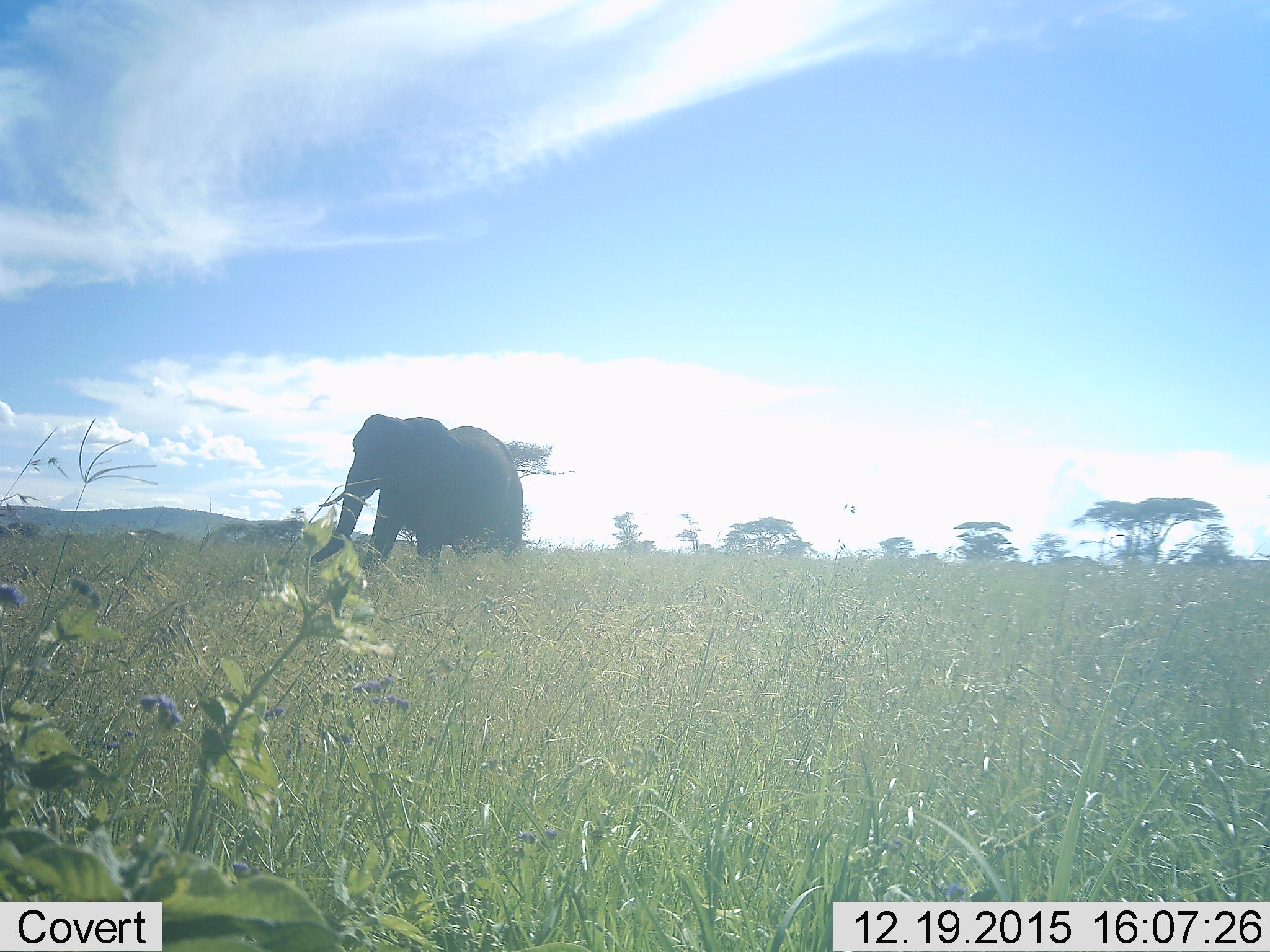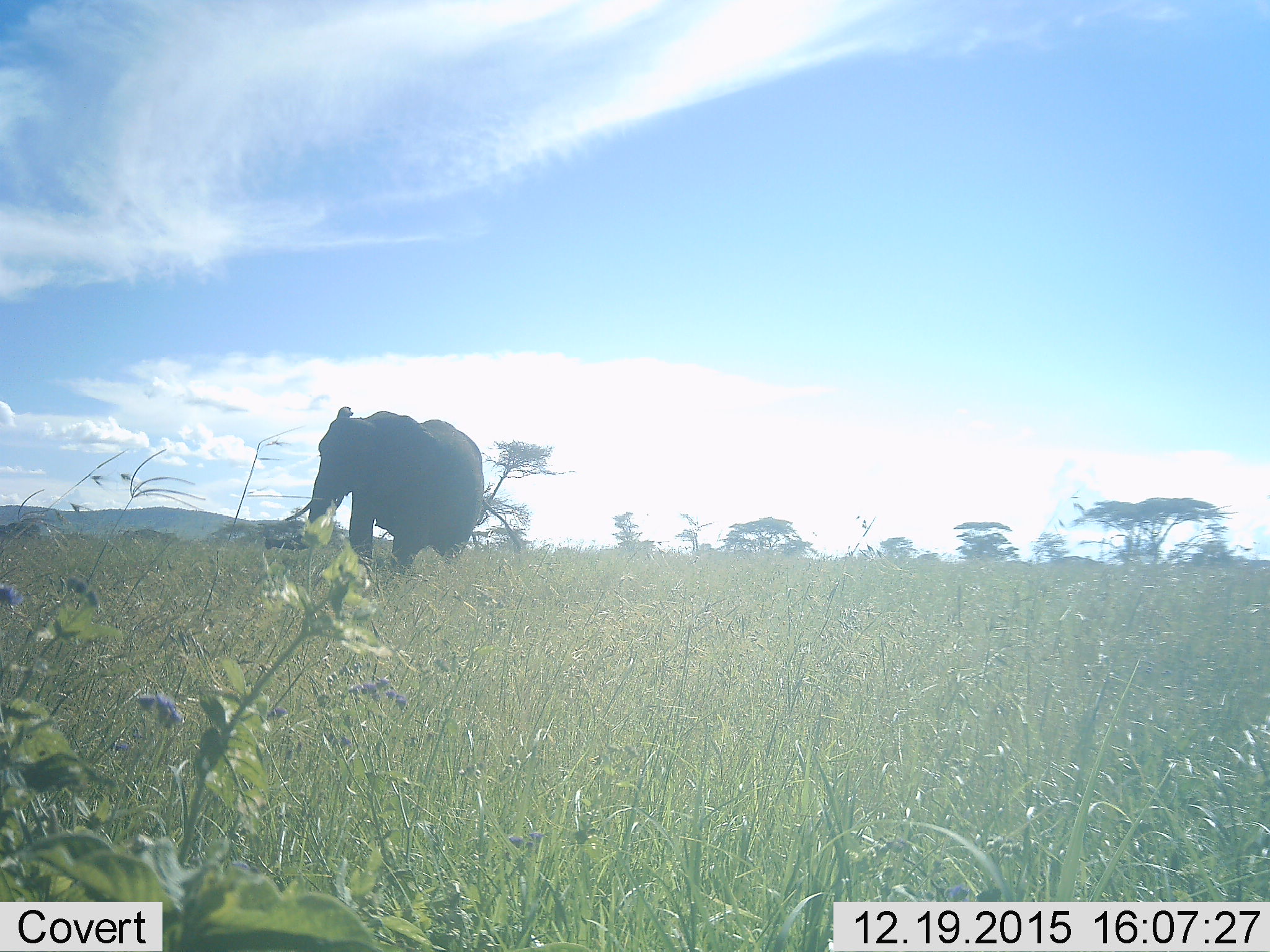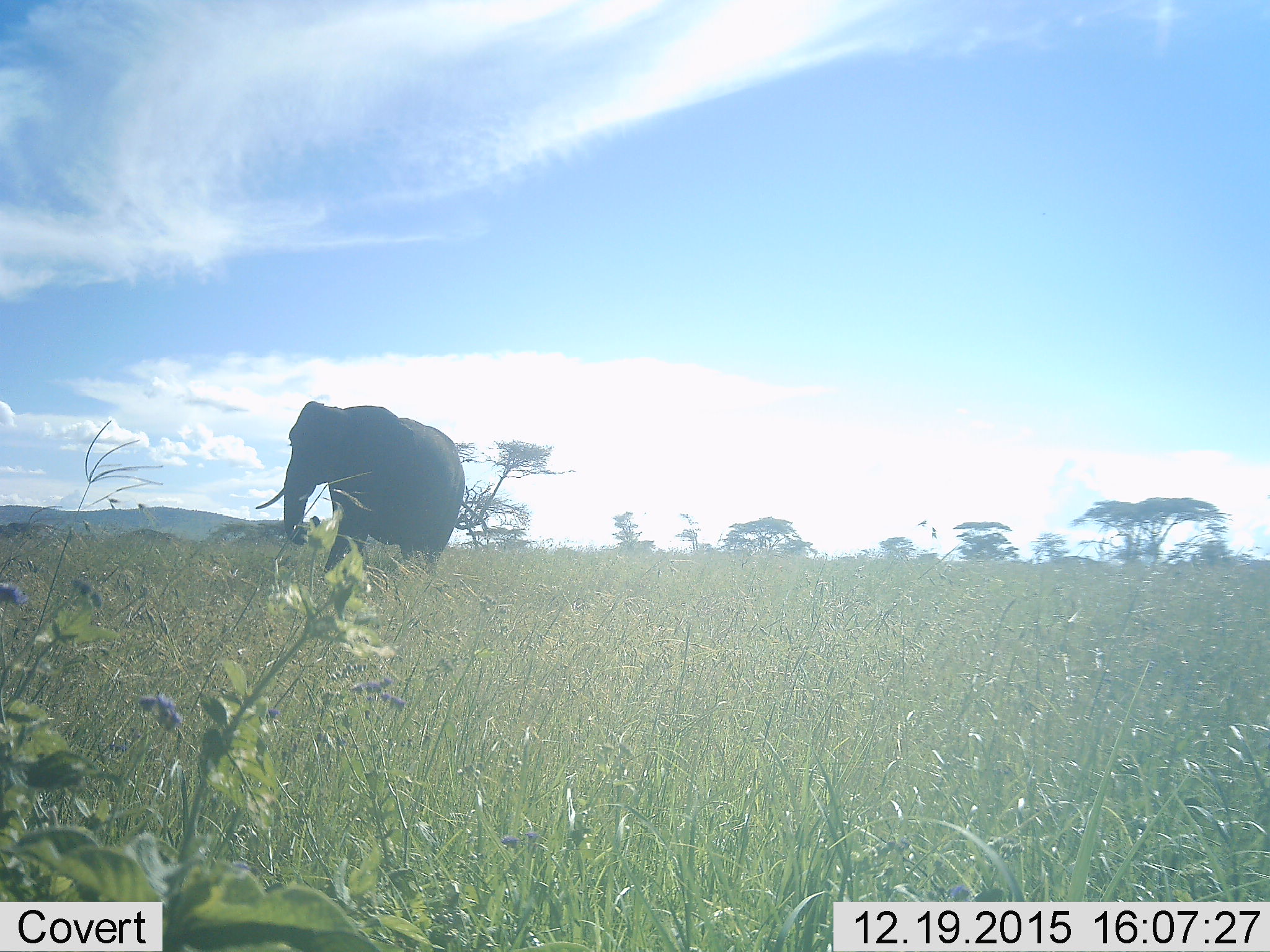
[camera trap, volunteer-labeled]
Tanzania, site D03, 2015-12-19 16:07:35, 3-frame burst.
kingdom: Animalia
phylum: Chordata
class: Mammalia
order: Proboscidea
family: Elephantidae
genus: Loxodonta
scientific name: Loxodonta africana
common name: african bush elephant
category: elephant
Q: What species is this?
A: Elephant (african bush elephant) (Loxodonta africana).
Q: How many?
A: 1.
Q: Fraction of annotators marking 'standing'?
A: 17%.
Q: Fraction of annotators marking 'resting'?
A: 0%.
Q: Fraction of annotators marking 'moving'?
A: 83%.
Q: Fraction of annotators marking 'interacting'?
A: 0%.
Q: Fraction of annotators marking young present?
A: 0%.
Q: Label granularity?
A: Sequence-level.